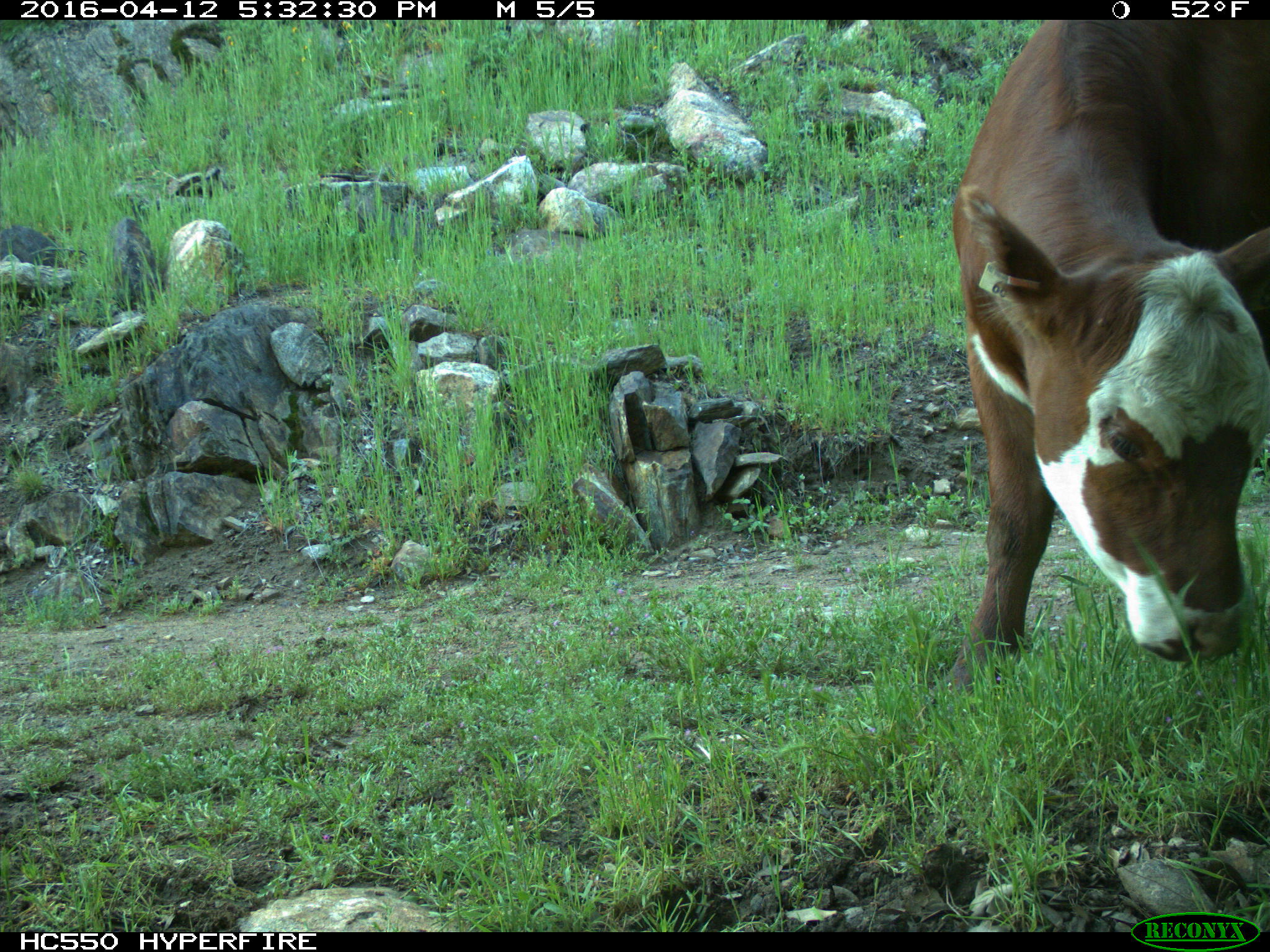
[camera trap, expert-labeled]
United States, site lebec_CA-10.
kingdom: Animalia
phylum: Chordata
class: Mammalia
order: Artiodactyla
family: Bovidae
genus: Bos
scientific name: Bos taurus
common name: domestic cow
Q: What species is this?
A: Bos taurus (domestic cow).